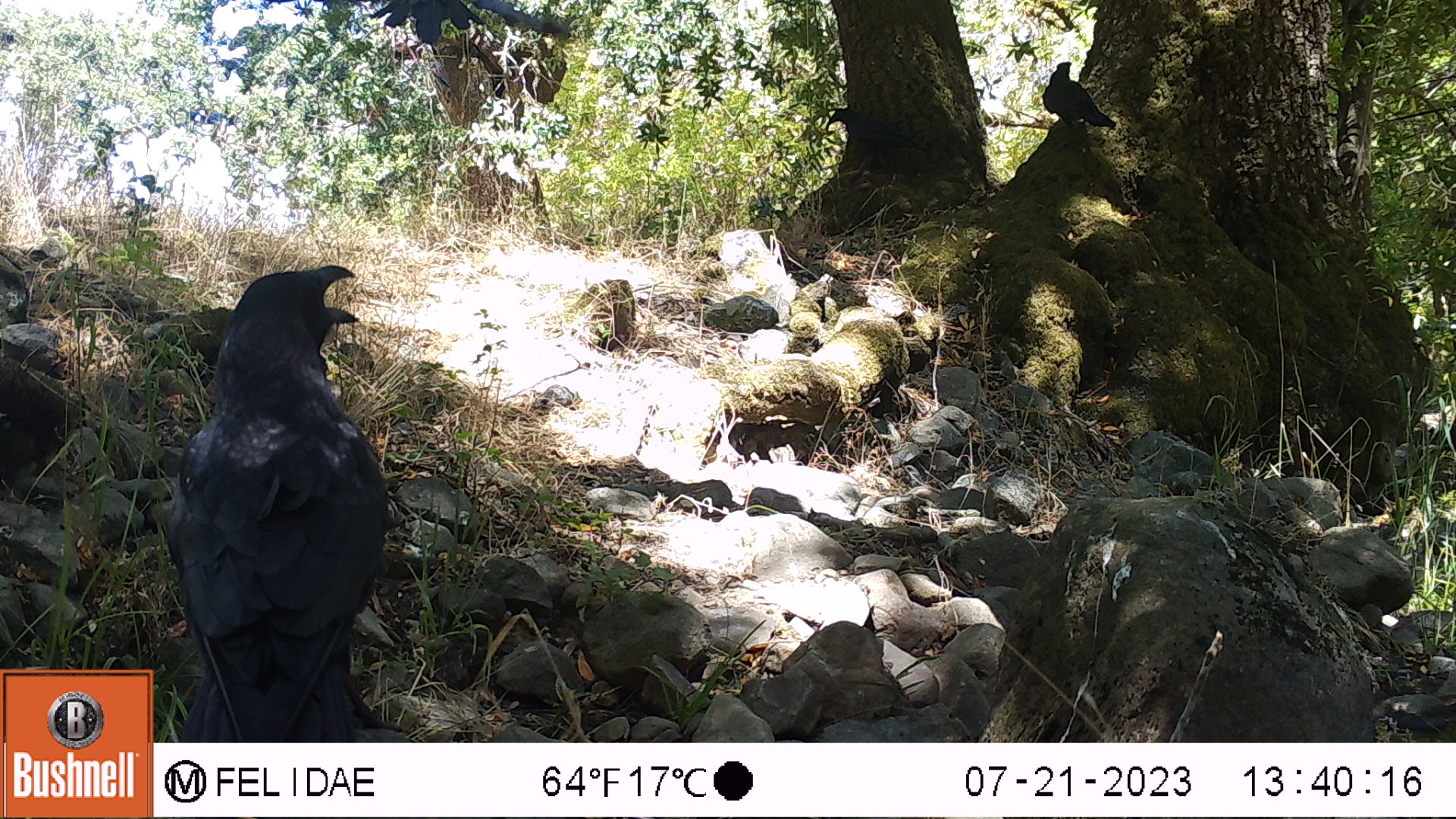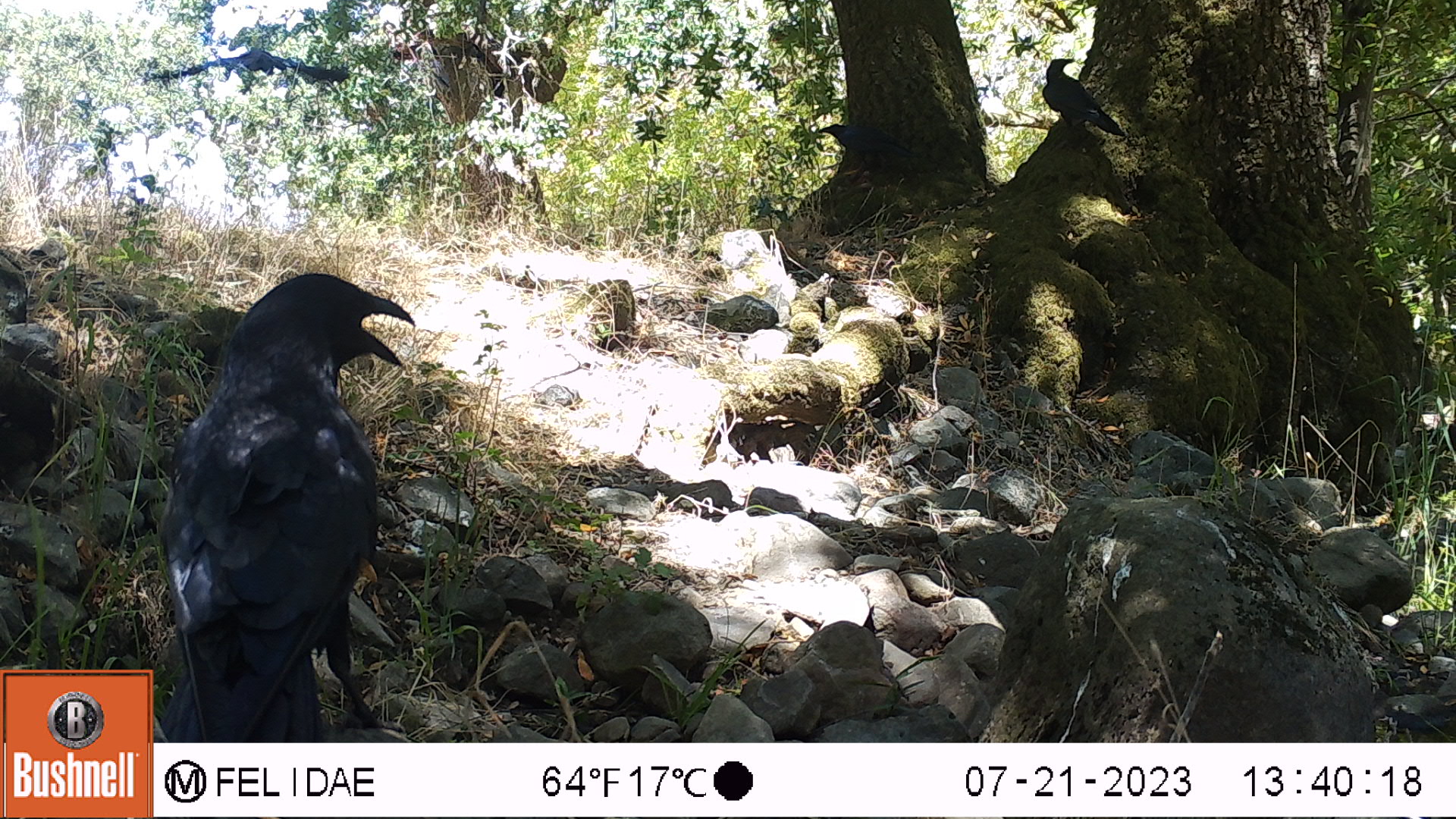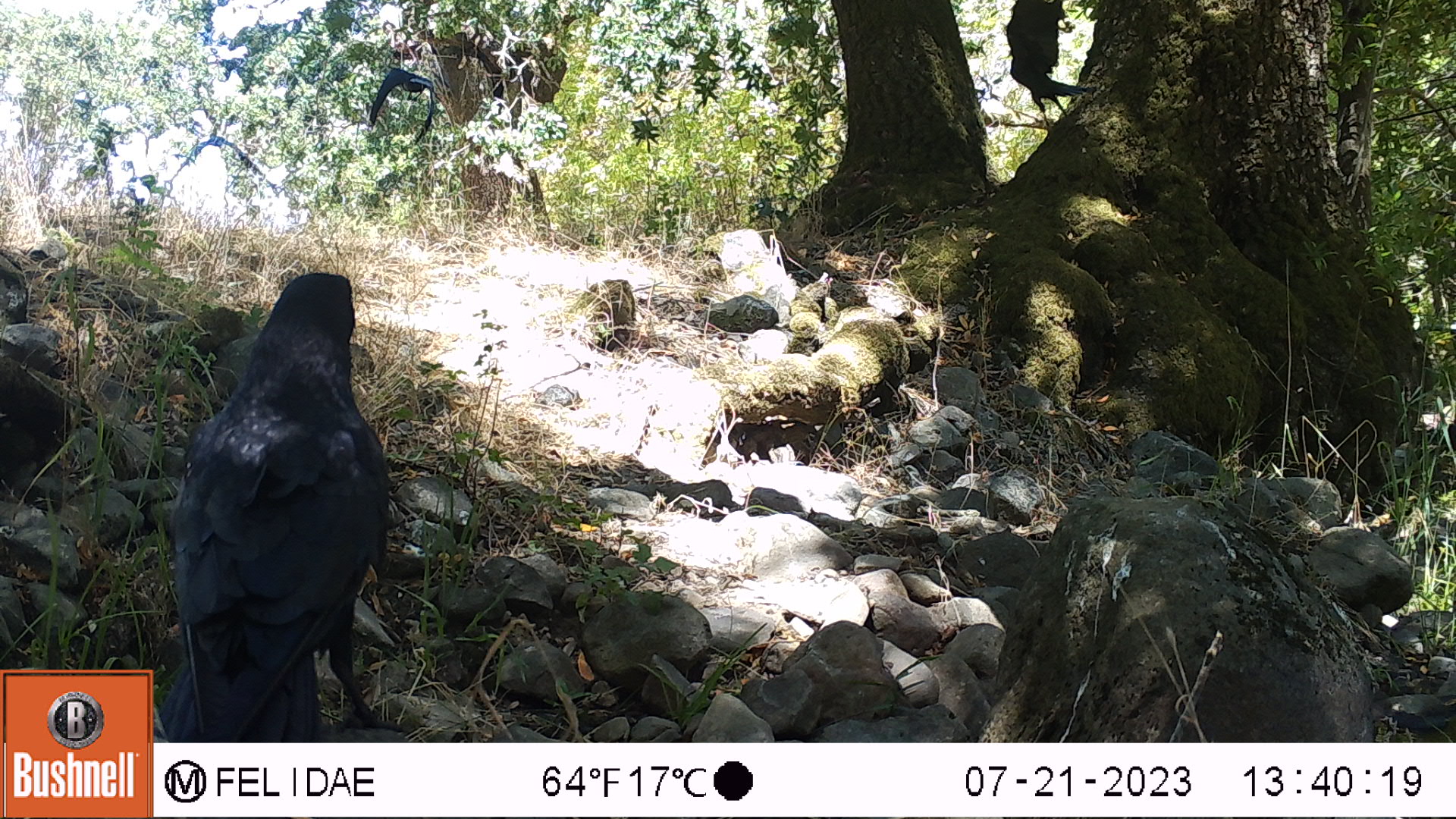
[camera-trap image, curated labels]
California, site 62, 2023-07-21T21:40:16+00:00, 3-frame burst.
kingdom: Animalia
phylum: Chordata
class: Aves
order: Passeriformes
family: Corvidae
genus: Corvus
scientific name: Corvus brachyrhynchos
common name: american crow